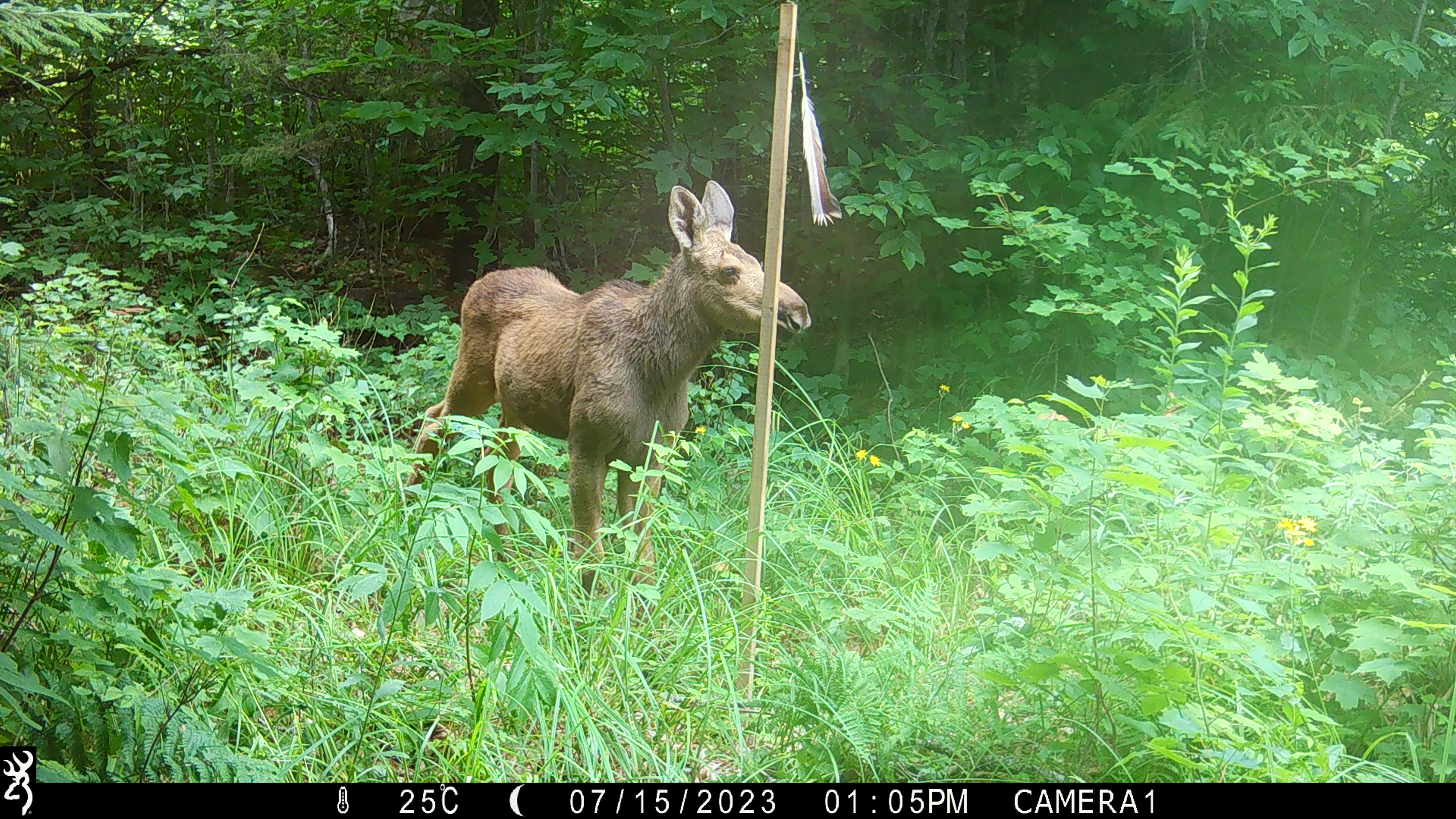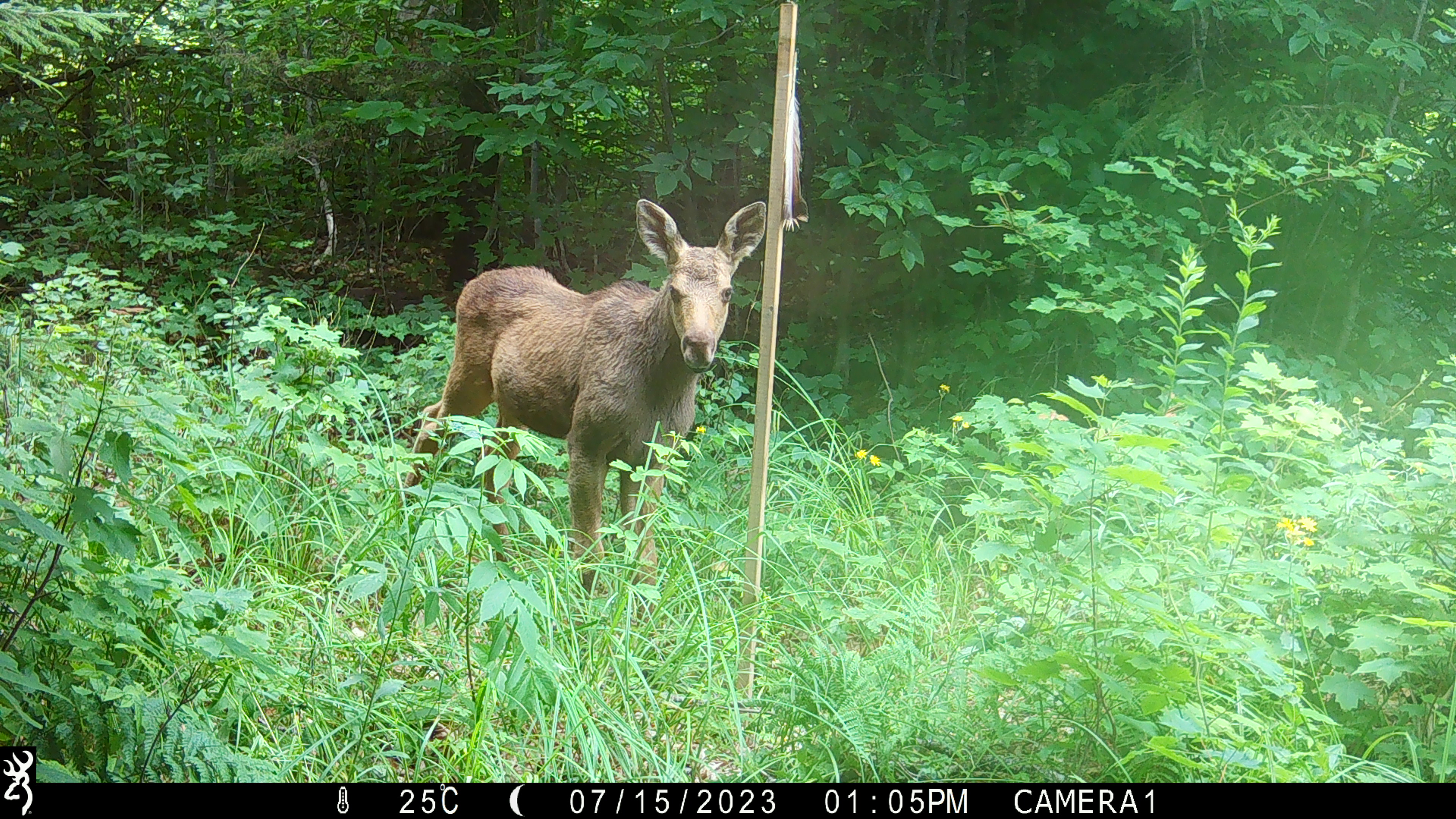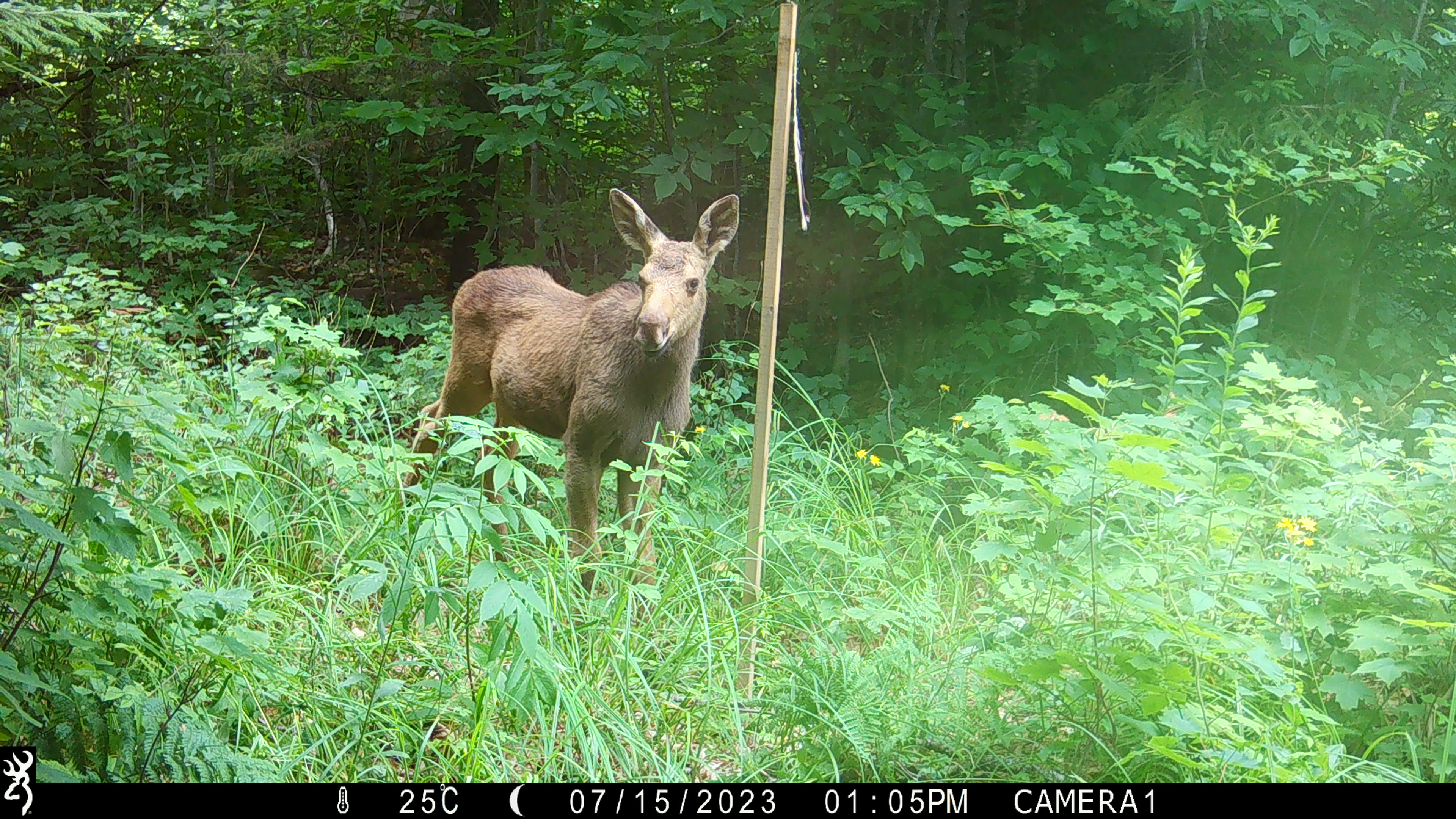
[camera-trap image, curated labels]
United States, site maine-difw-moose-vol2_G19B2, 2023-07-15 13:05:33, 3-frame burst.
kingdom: Animalia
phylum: Chordata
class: Mammalia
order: Artiodactyla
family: Cervidae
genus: Alces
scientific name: Alces alces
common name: moose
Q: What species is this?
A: Moose (Alces alces).